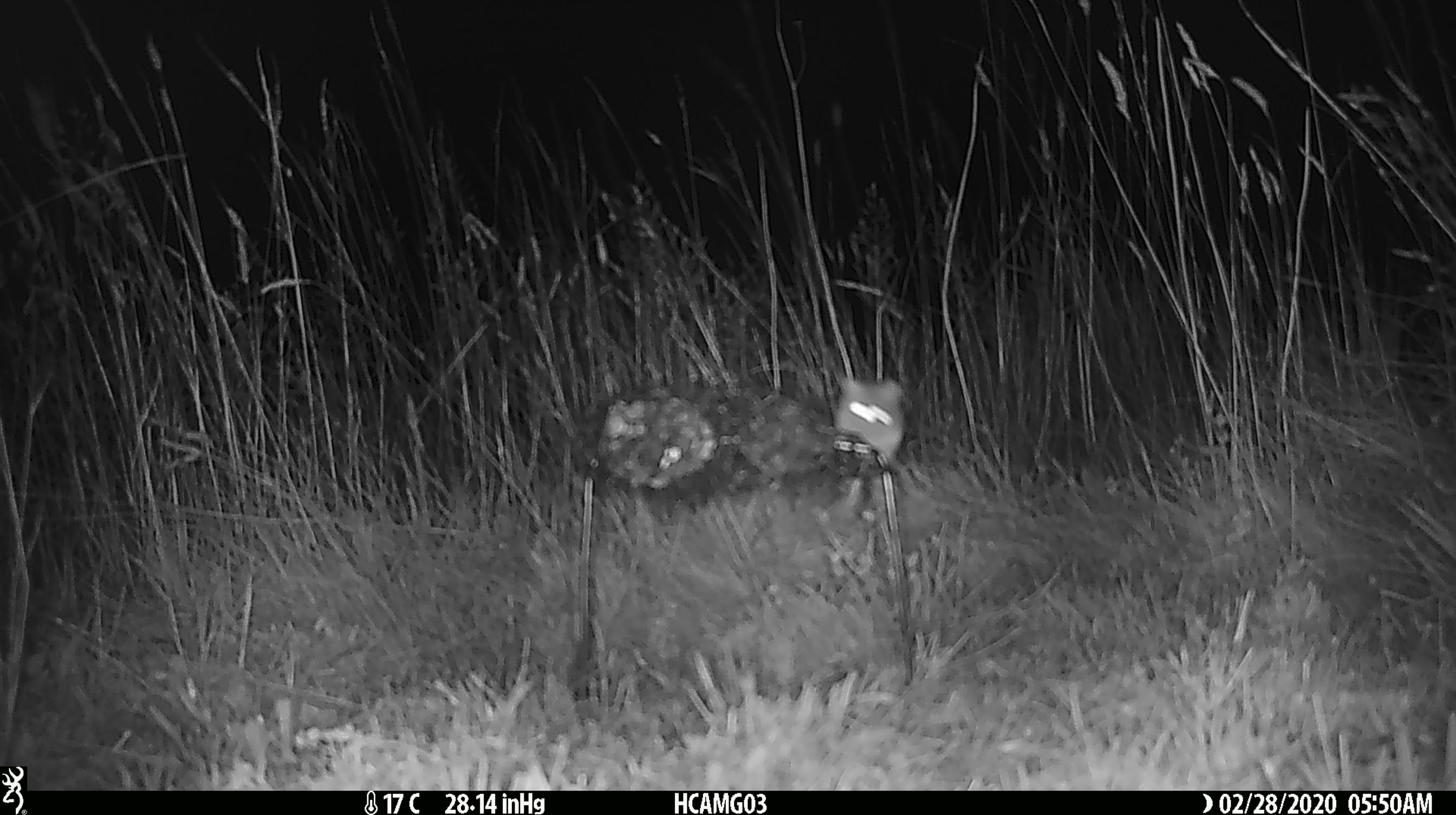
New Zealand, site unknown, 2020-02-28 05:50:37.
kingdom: Animalia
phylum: Chordata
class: Mammalia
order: Rodentia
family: Muridae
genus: Mus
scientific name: Mus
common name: mouse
Mouse (Mus).